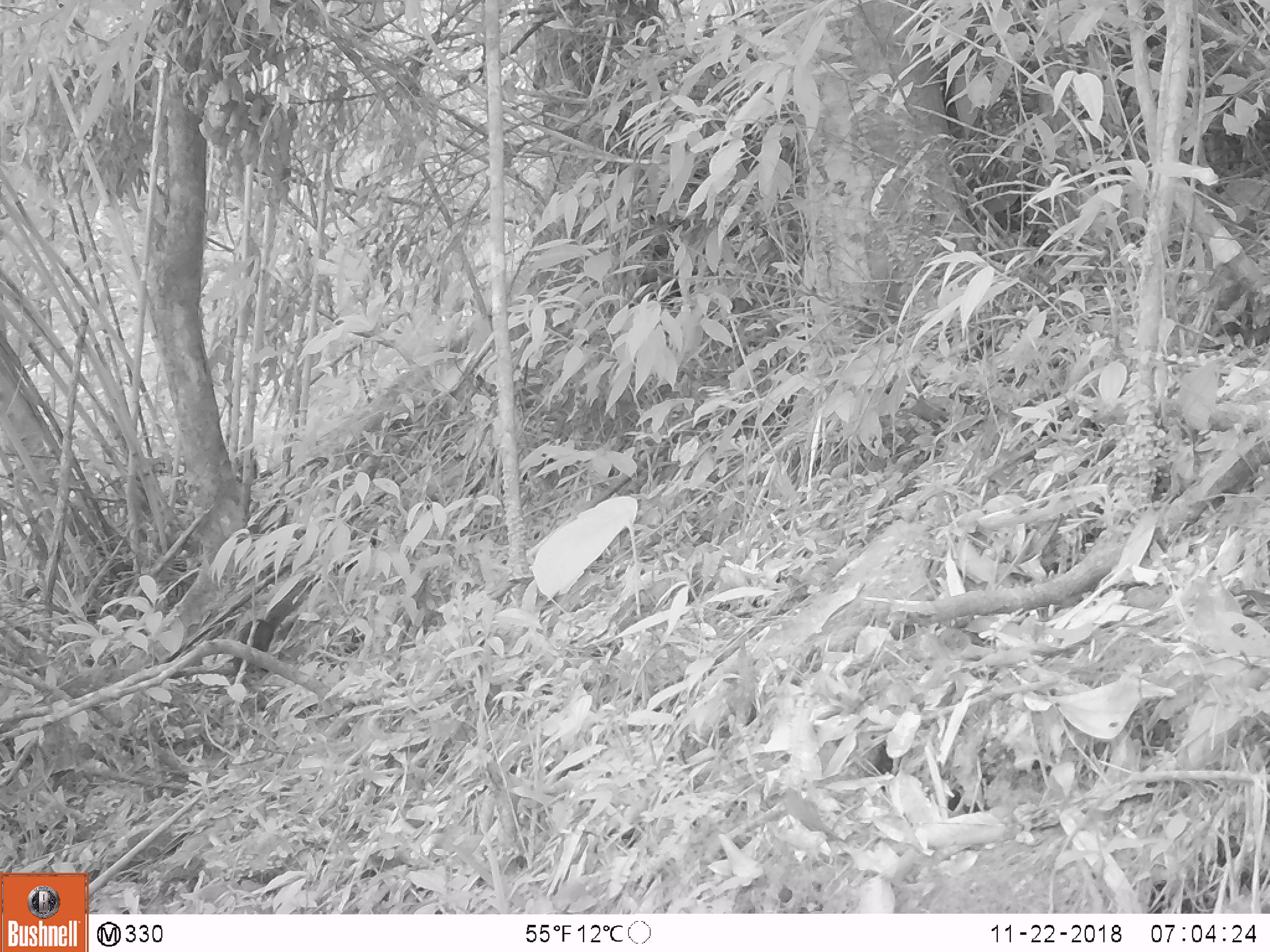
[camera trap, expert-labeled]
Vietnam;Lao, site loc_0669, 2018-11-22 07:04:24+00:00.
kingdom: Animalia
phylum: Chordata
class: Mammalia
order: Rodentia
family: Sciuridae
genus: Dremomys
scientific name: Dremomys rufigenis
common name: red-cheeked squirrel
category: red cheeked squirrel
Red cheeked squirrel (red-cheeked squirrel) (Dremomys rufigenis). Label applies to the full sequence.